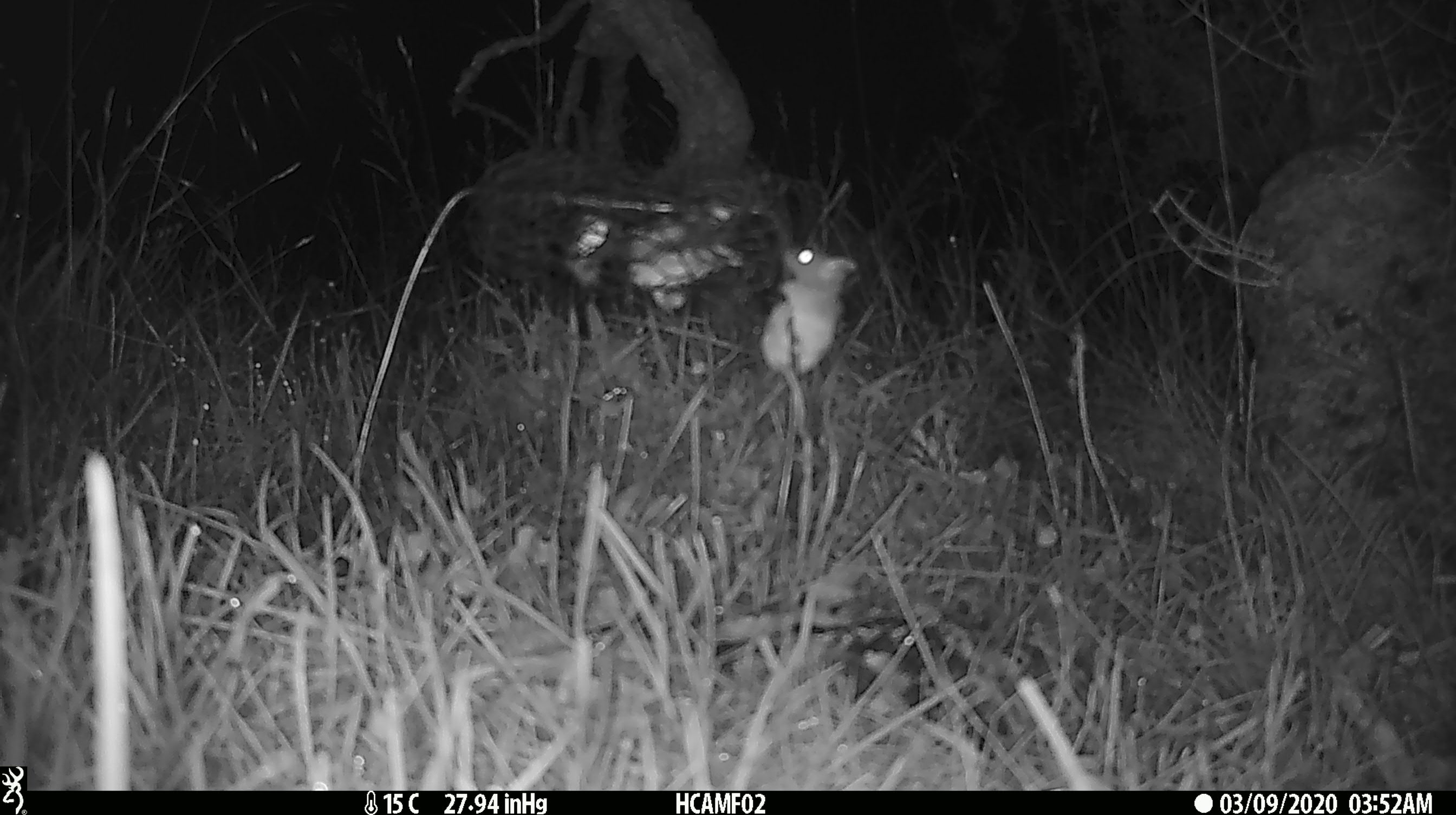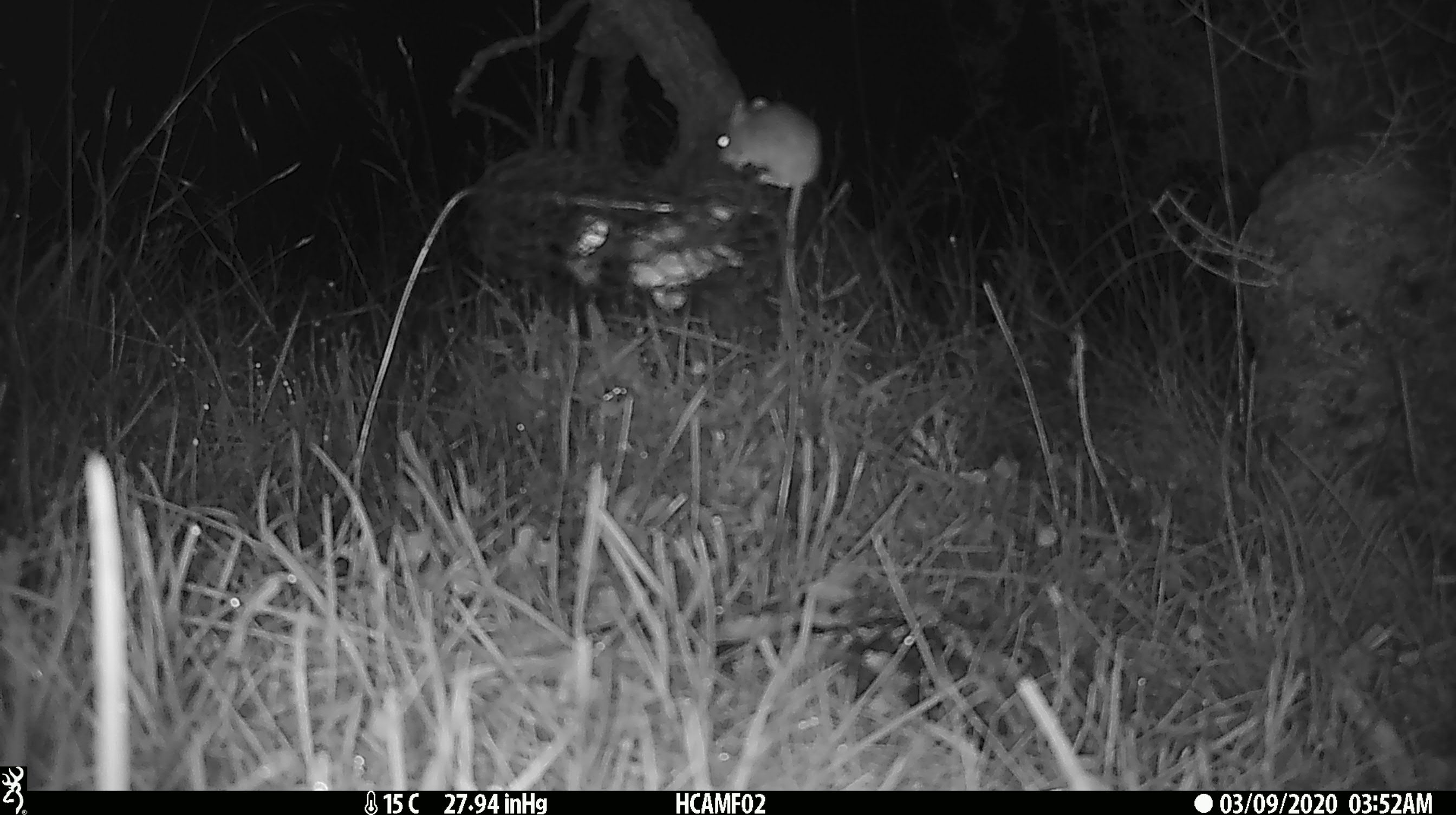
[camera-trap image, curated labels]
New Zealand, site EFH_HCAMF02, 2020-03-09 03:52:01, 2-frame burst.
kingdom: Animalia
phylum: Chordata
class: Mammalia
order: Rodentia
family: Muridae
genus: Mus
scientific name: Mus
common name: mouse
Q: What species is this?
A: Mouse (Mus).